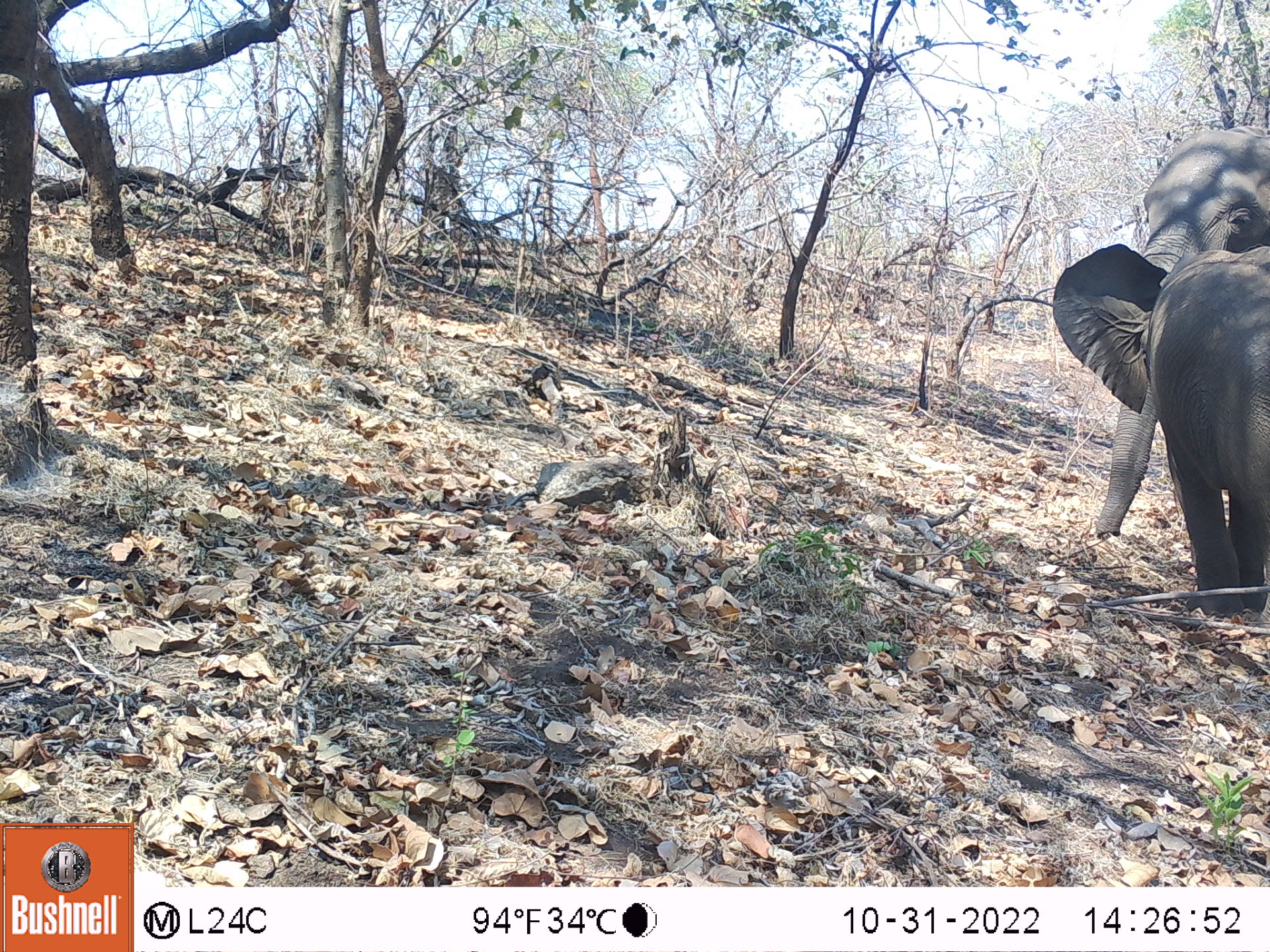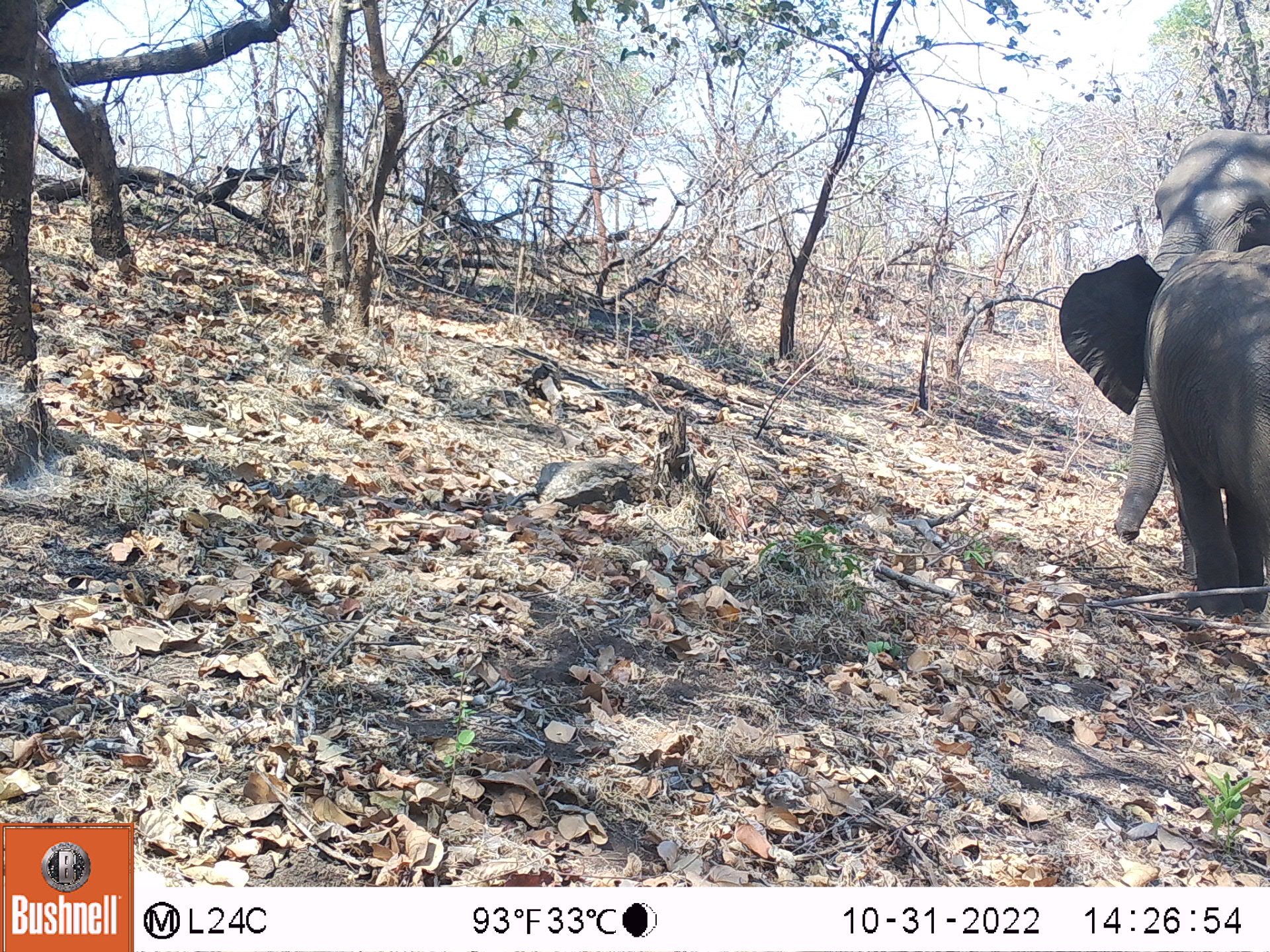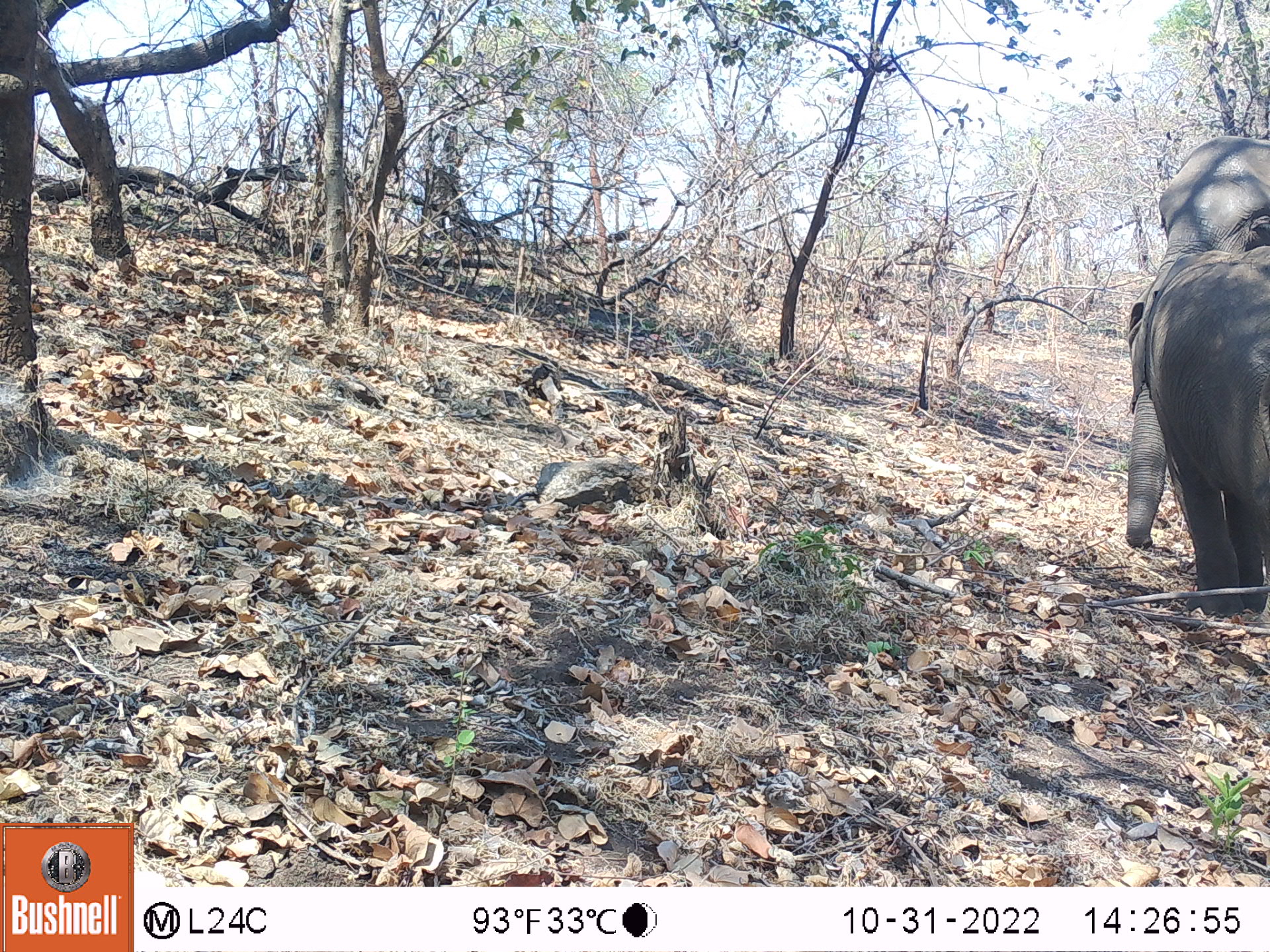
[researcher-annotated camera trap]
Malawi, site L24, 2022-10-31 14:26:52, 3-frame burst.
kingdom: Animalia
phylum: Chordata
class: Mammalia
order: Proboscidea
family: Elephantidae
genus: Loxodonta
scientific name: Loxodonta africana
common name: african savanna elephant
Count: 2.